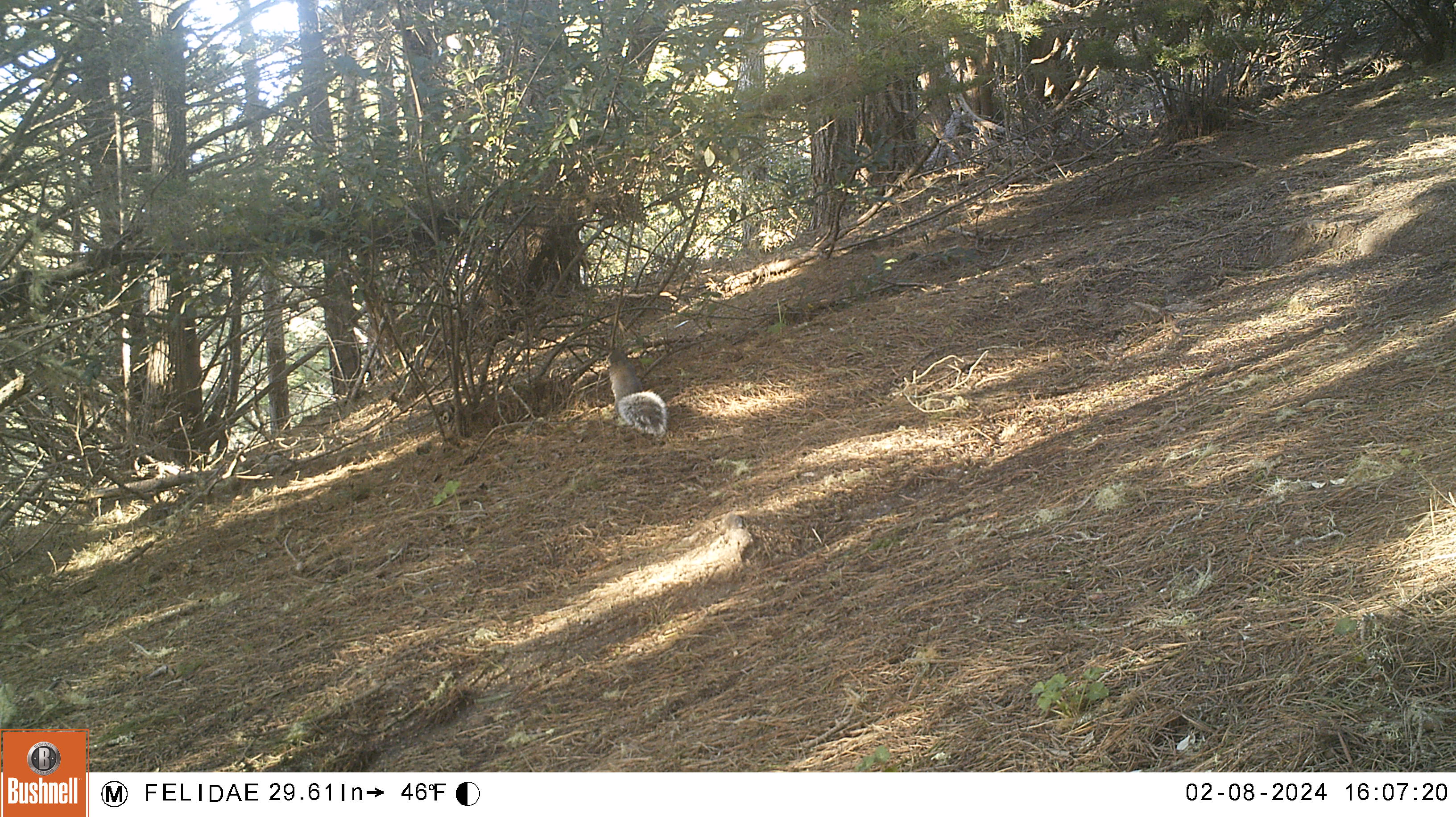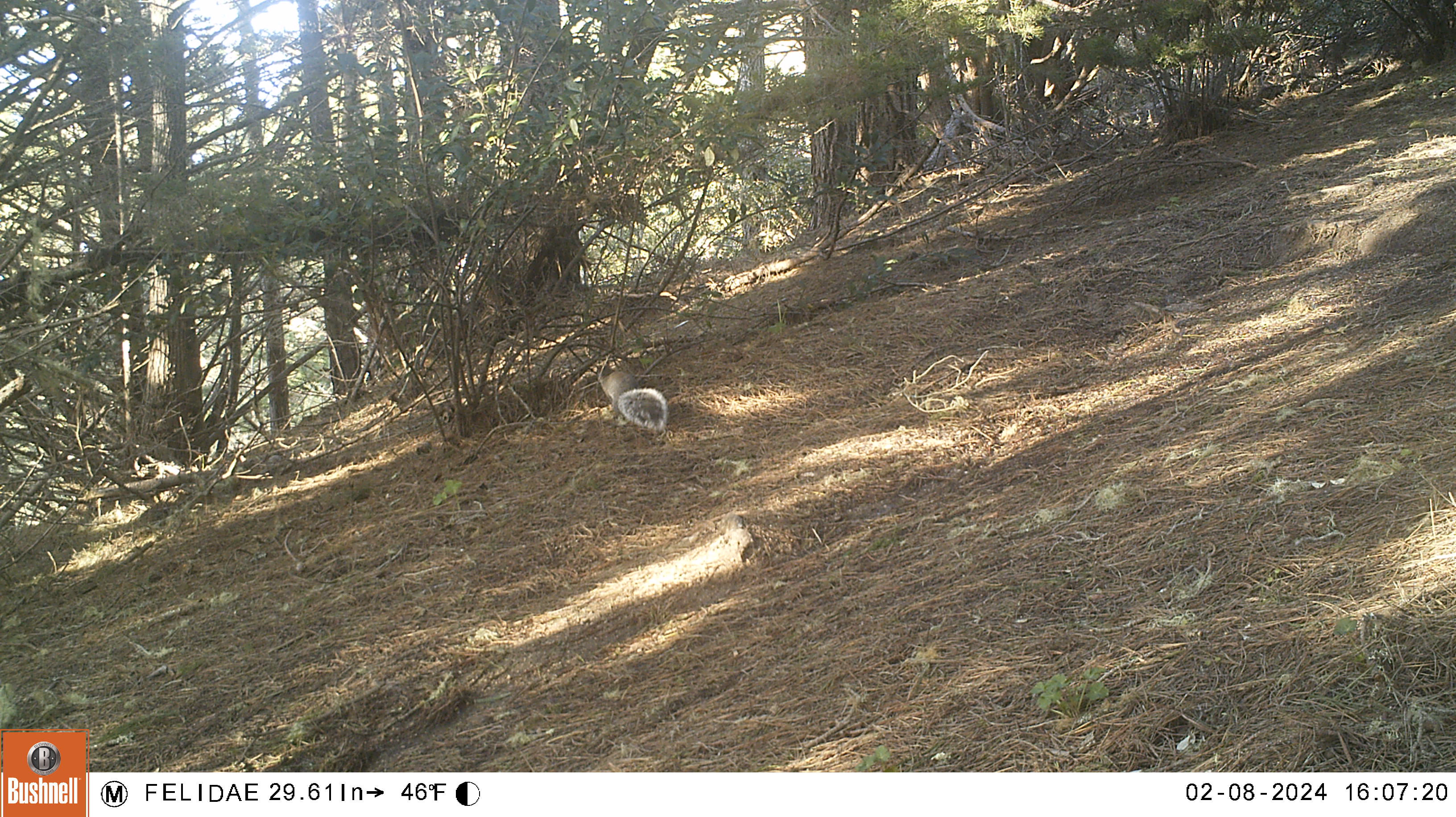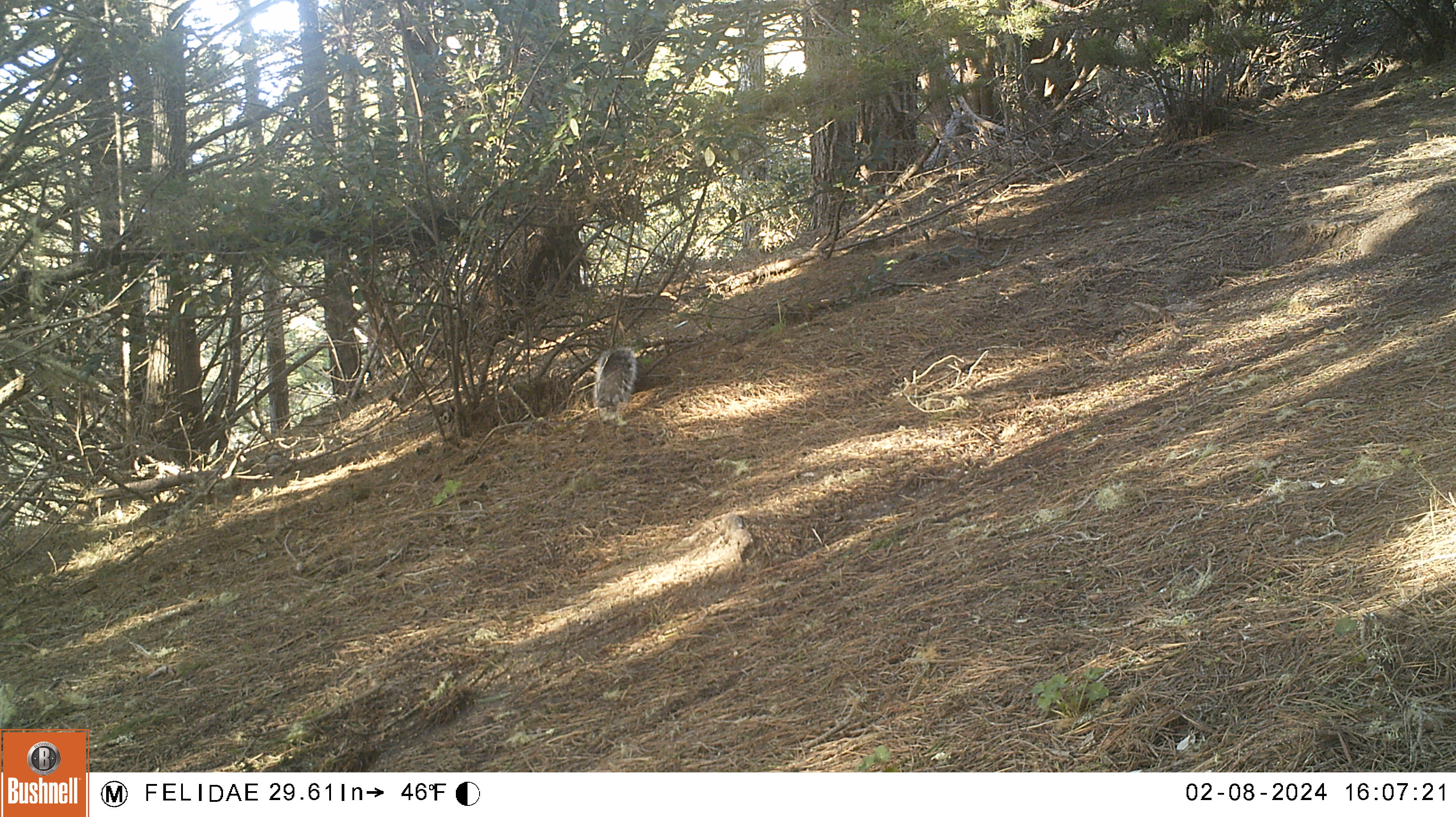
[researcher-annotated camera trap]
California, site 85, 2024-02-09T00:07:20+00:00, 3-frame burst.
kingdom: Animalia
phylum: Chordata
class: Mammalia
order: Rodentia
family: Sciuridae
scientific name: Sciuridae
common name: squirrel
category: unknown squirrel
Unknown squirrel (squirrel) (Sciuridae).